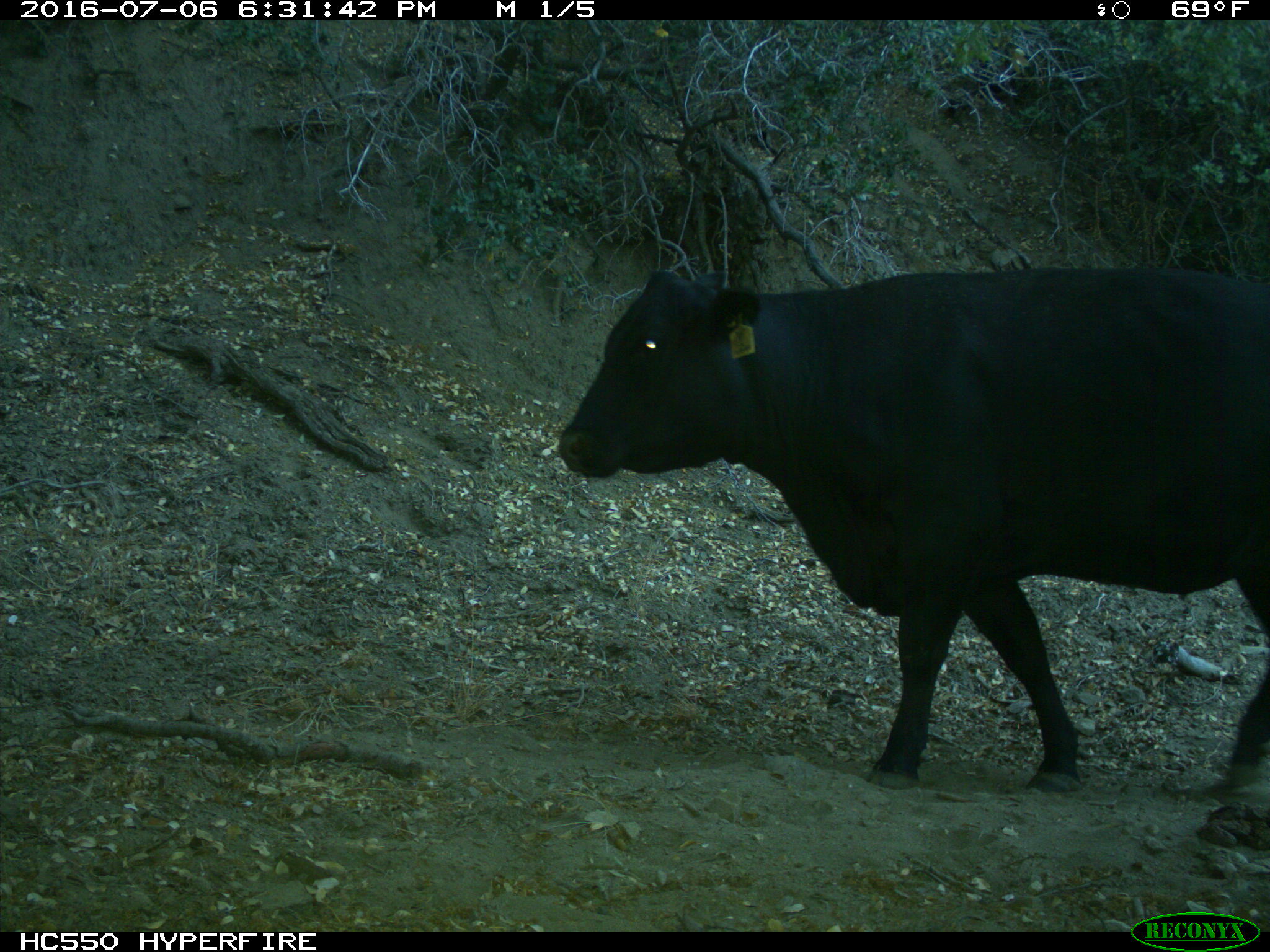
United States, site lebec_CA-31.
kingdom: Animalia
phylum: Chordata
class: Mammalia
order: Artiodactyla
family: Bovidae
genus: Bos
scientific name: Bos taurus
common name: domestic cow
Bos taurus (domestic cow).